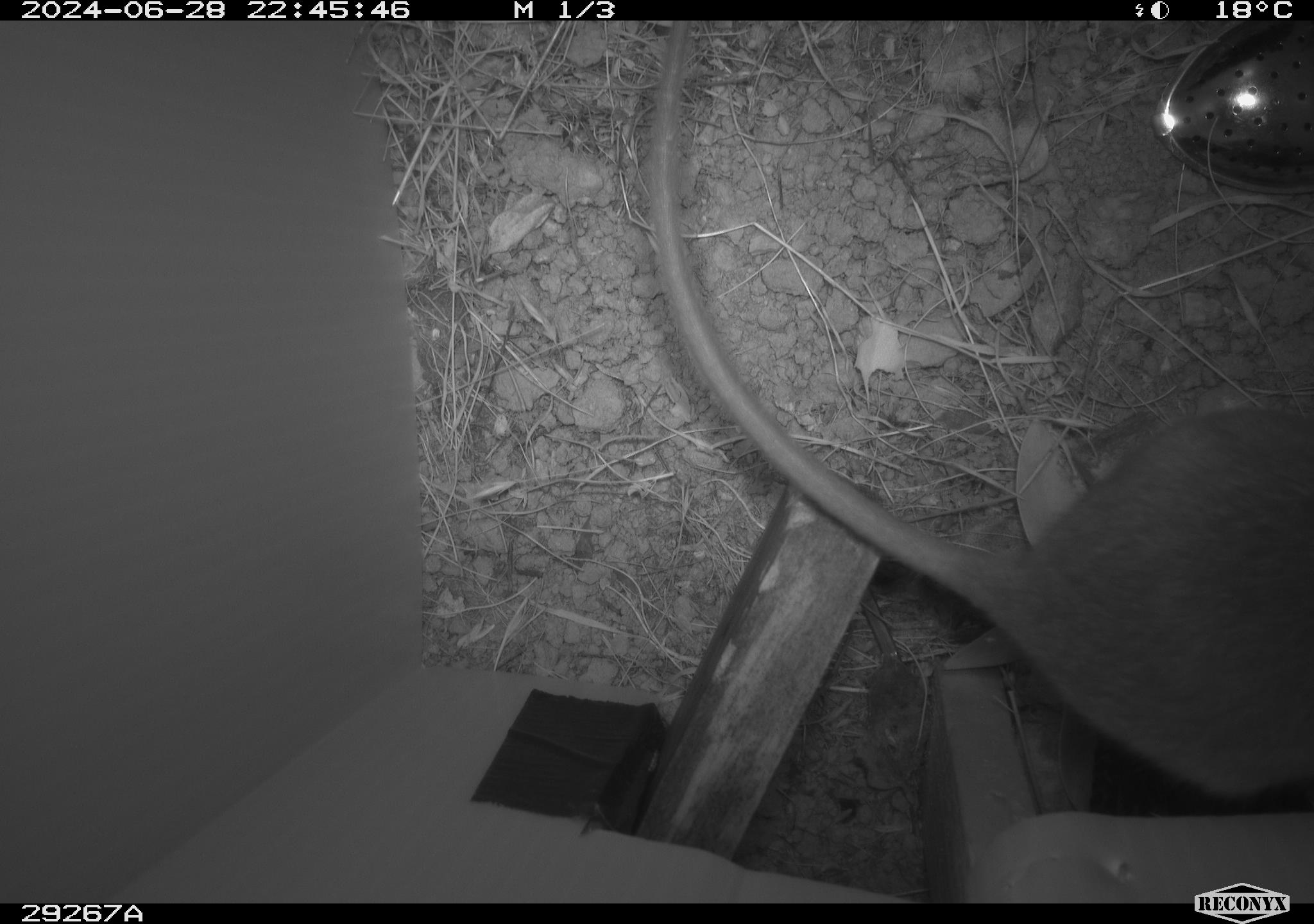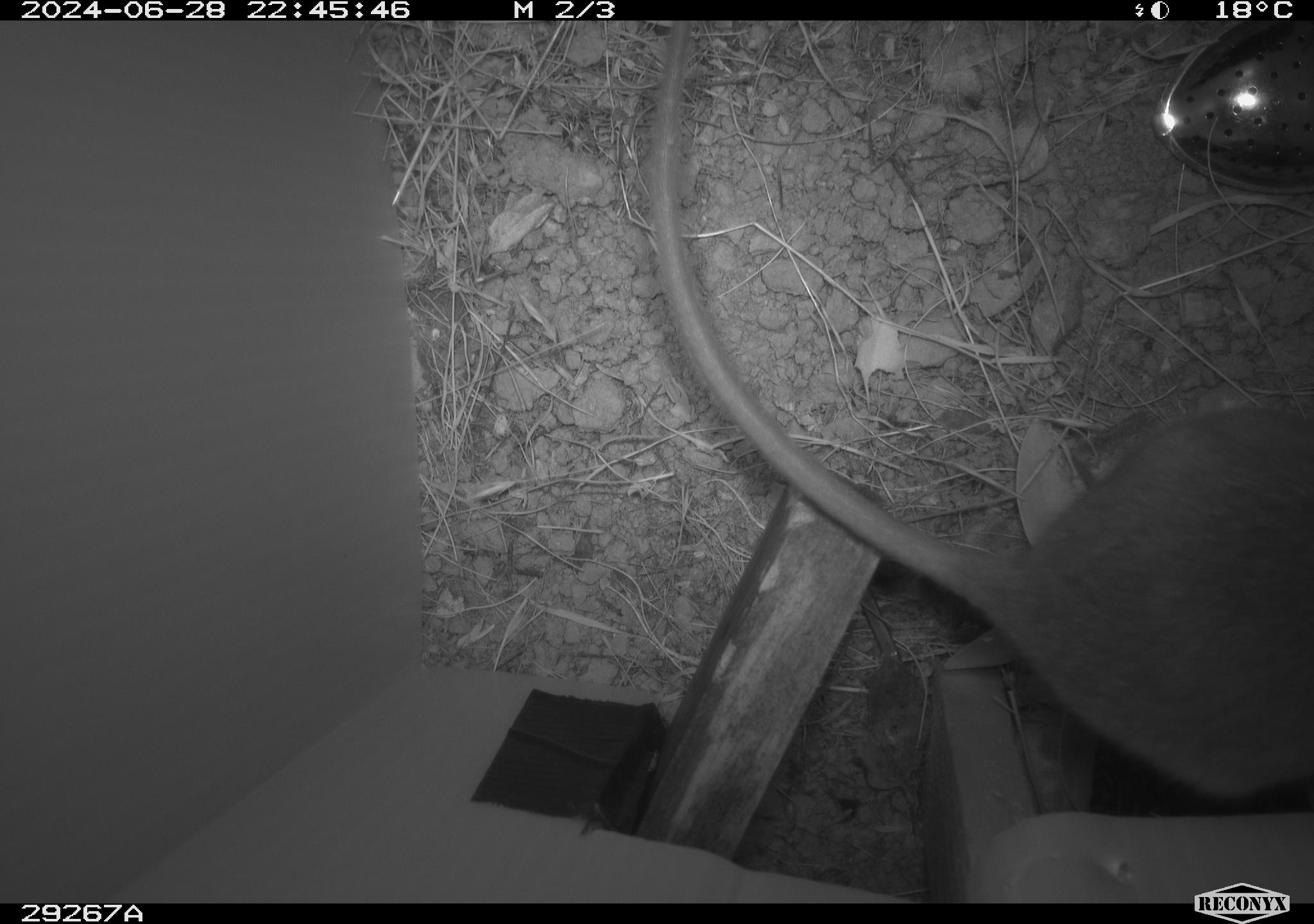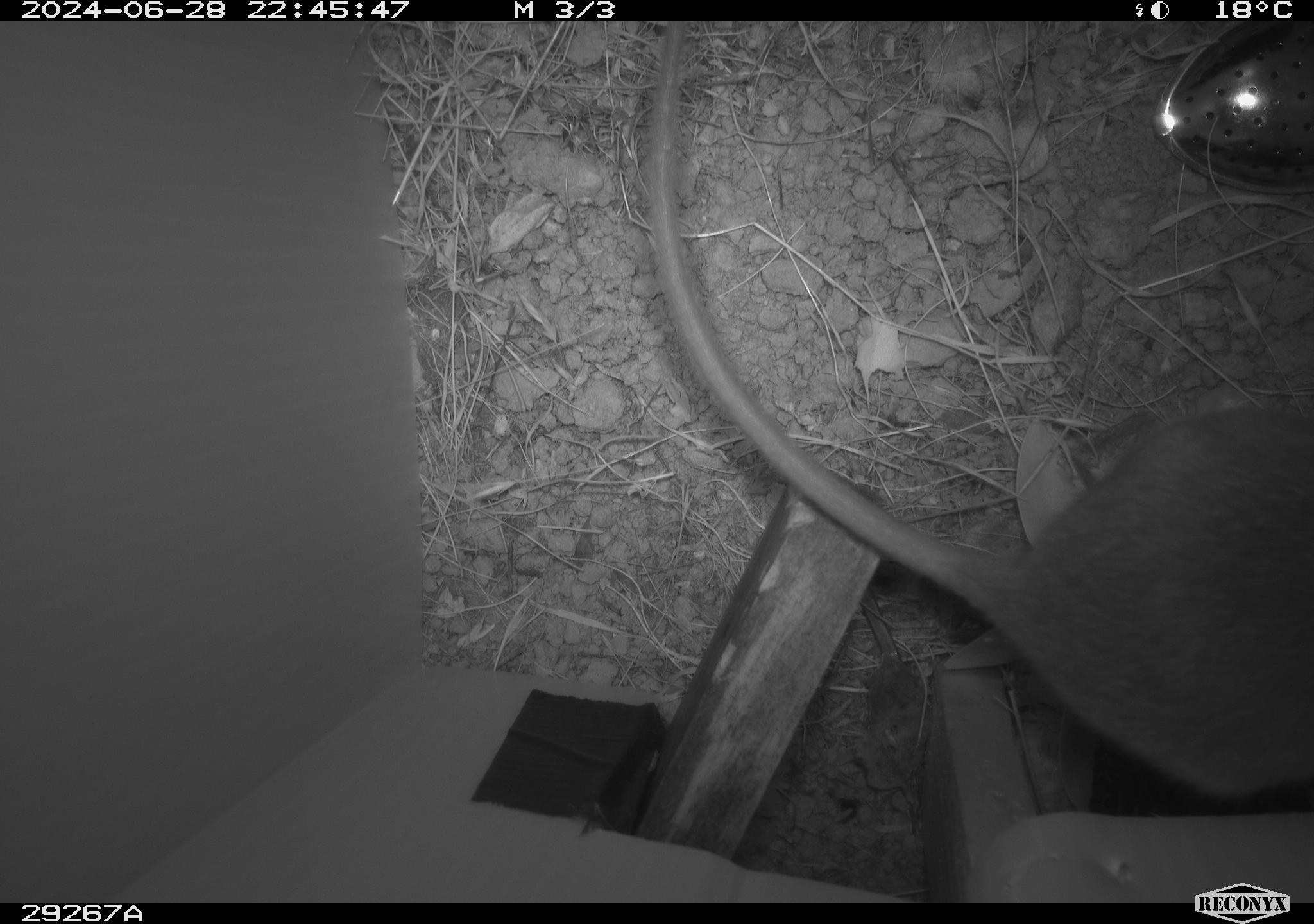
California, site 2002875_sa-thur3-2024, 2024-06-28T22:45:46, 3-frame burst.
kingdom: Animalia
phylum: Chordata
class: Mammalia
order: Rodentia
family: Cricetidae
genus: Neotoma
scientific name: Neotoma fuscipes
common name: dusky-footed woodrat